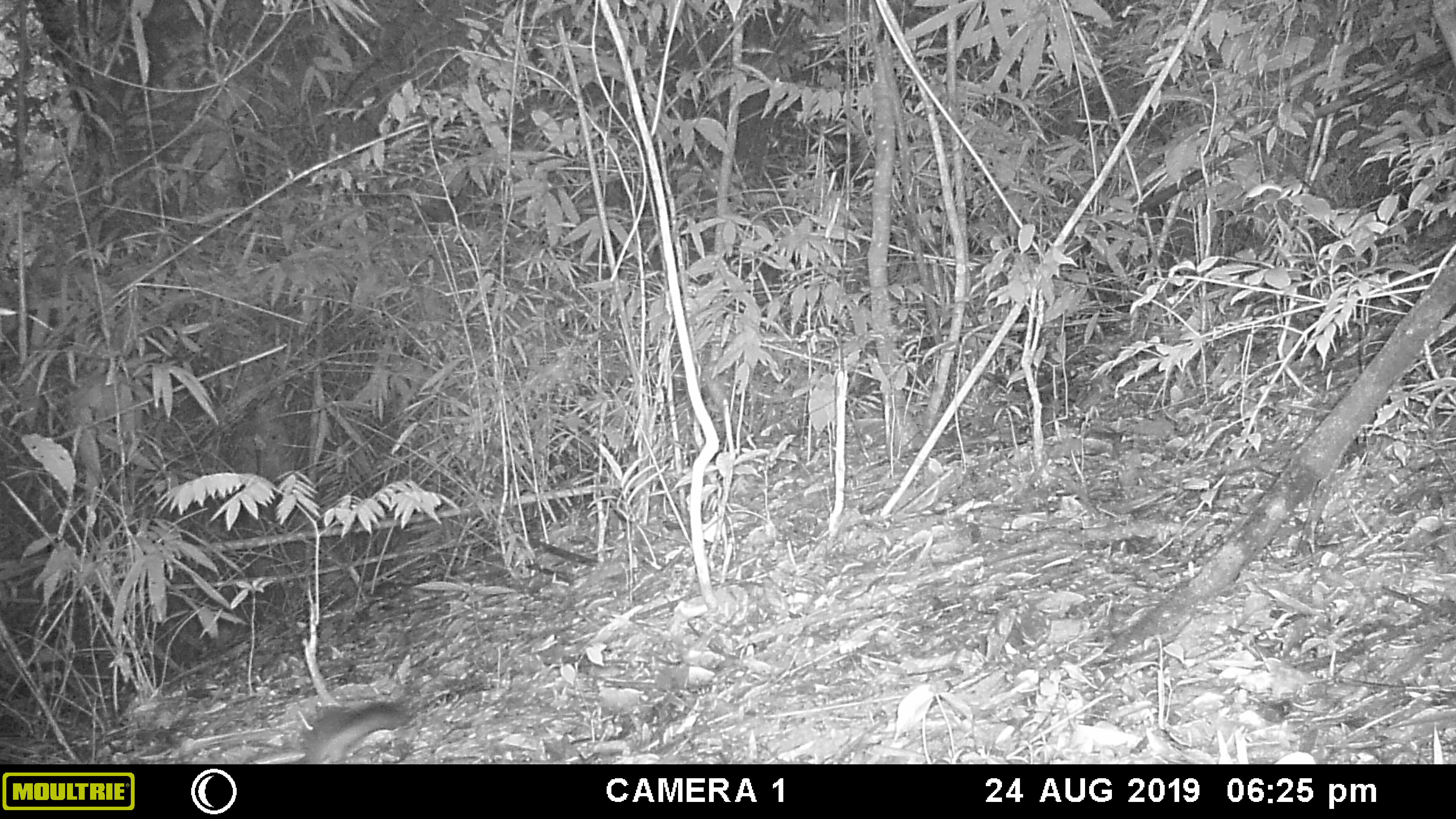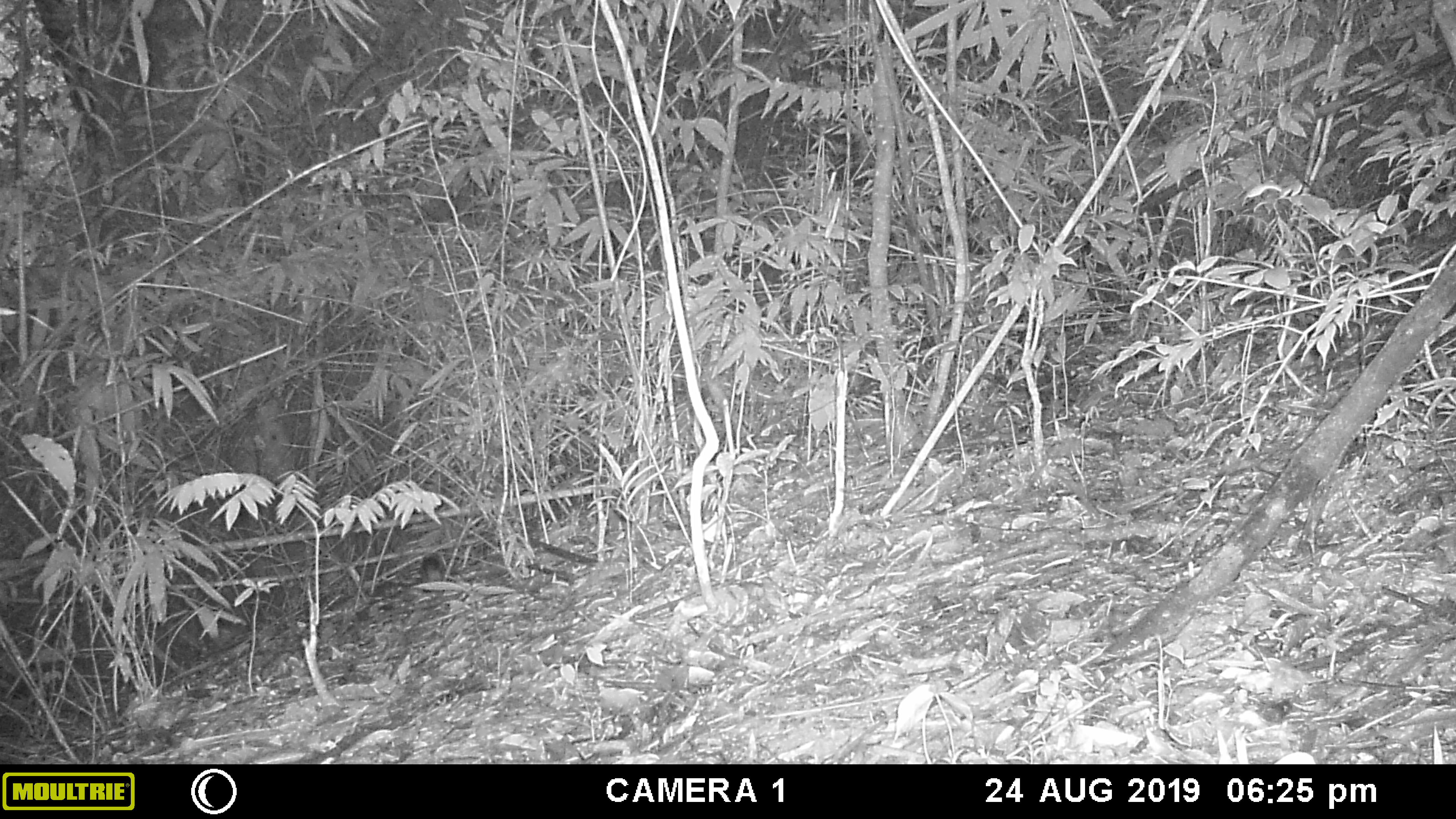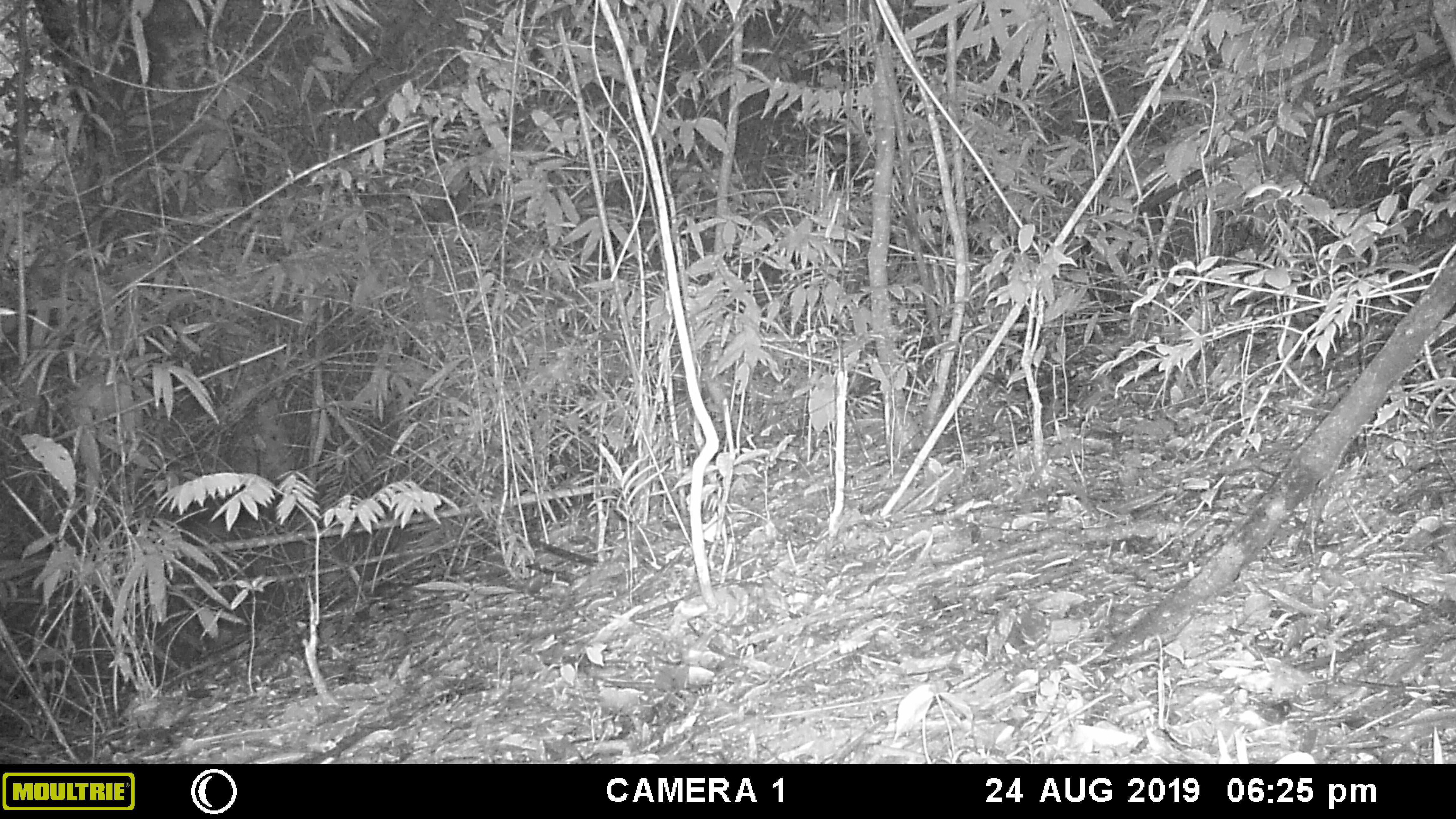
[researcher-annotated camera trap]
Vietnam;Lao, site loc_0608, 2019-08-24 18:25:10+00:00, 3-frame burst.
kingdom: Animalia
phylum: Chordata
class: Mammalia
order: Rodentia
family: Sciuridae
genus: Dremomys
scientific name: Dremomys rufigenis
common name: red-cheeked squirrel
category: red cheeked squirrel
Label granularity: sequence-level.